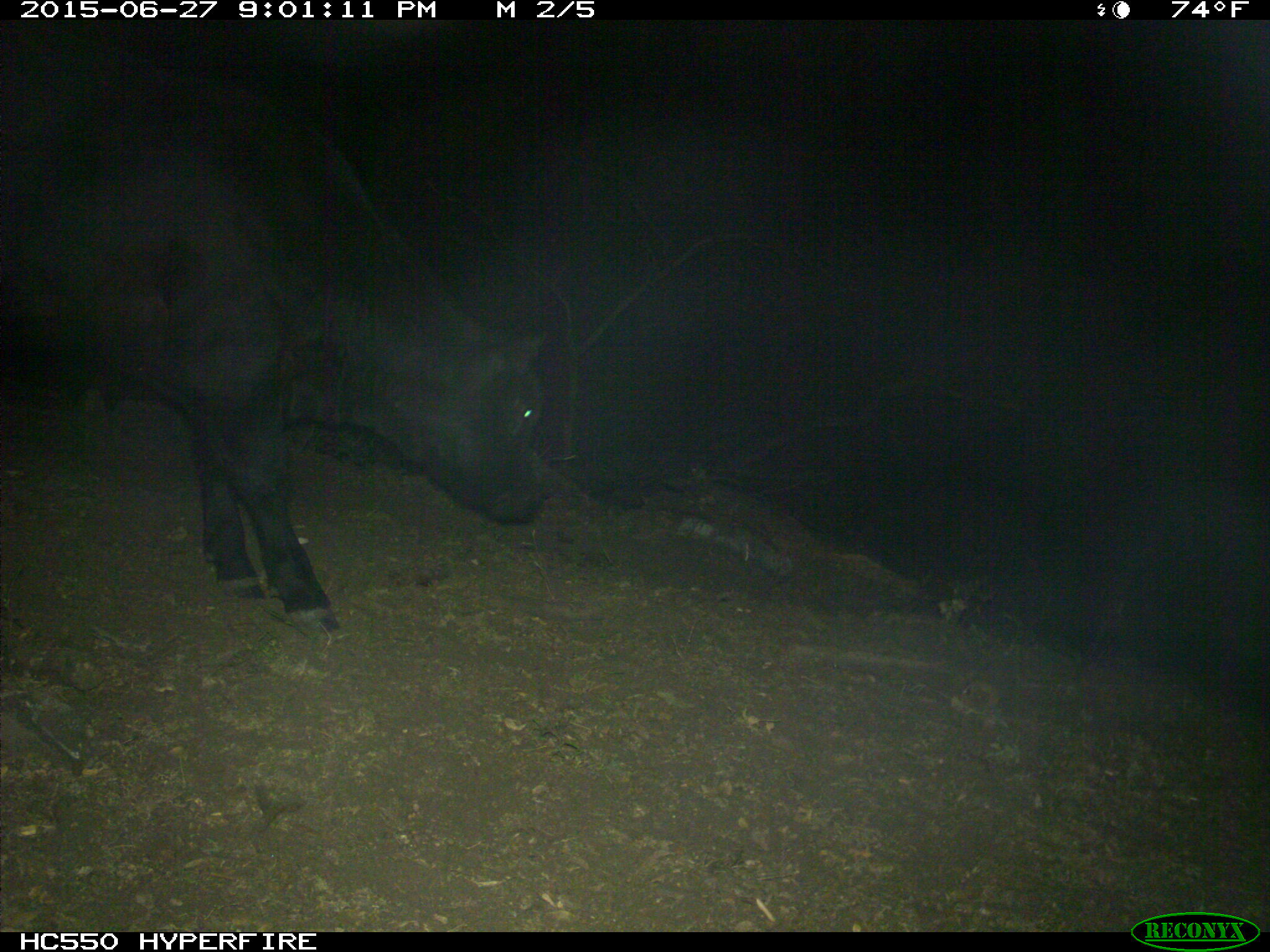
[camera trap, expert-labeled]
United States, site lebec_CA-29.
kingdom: Animalia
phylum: Chordata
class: Mammalia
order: Artiodactyla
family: Bovidae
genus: Bos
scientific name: Bos taurus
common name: domestic cow